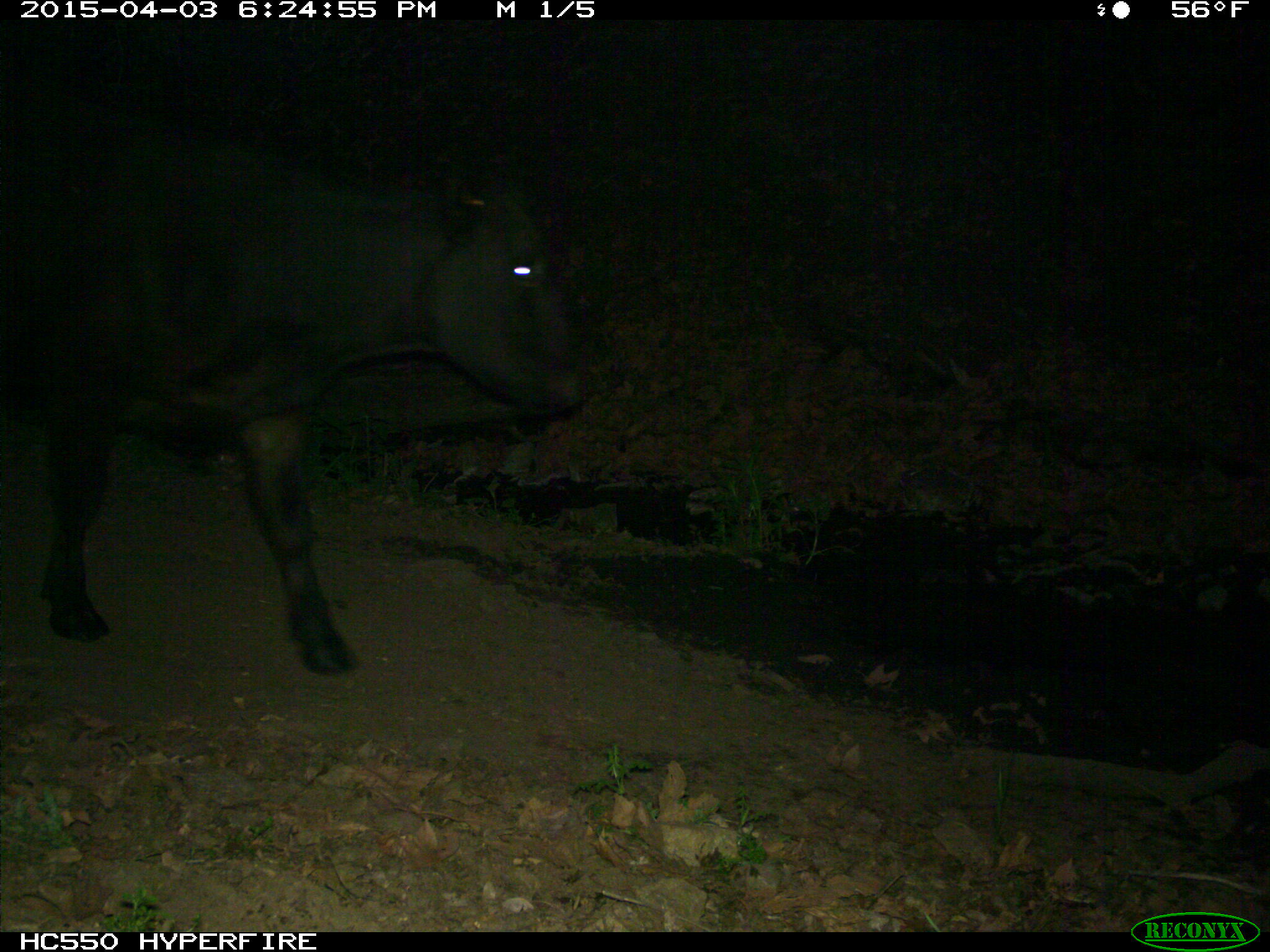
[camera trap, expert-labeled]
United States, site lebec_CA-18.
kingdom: Animalia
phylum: Chordata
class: Mammalia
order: Artiodactyla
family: Bovidae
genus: Bos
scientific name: Bos taurus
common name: domestic cow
Bos taurus (domestic cow).